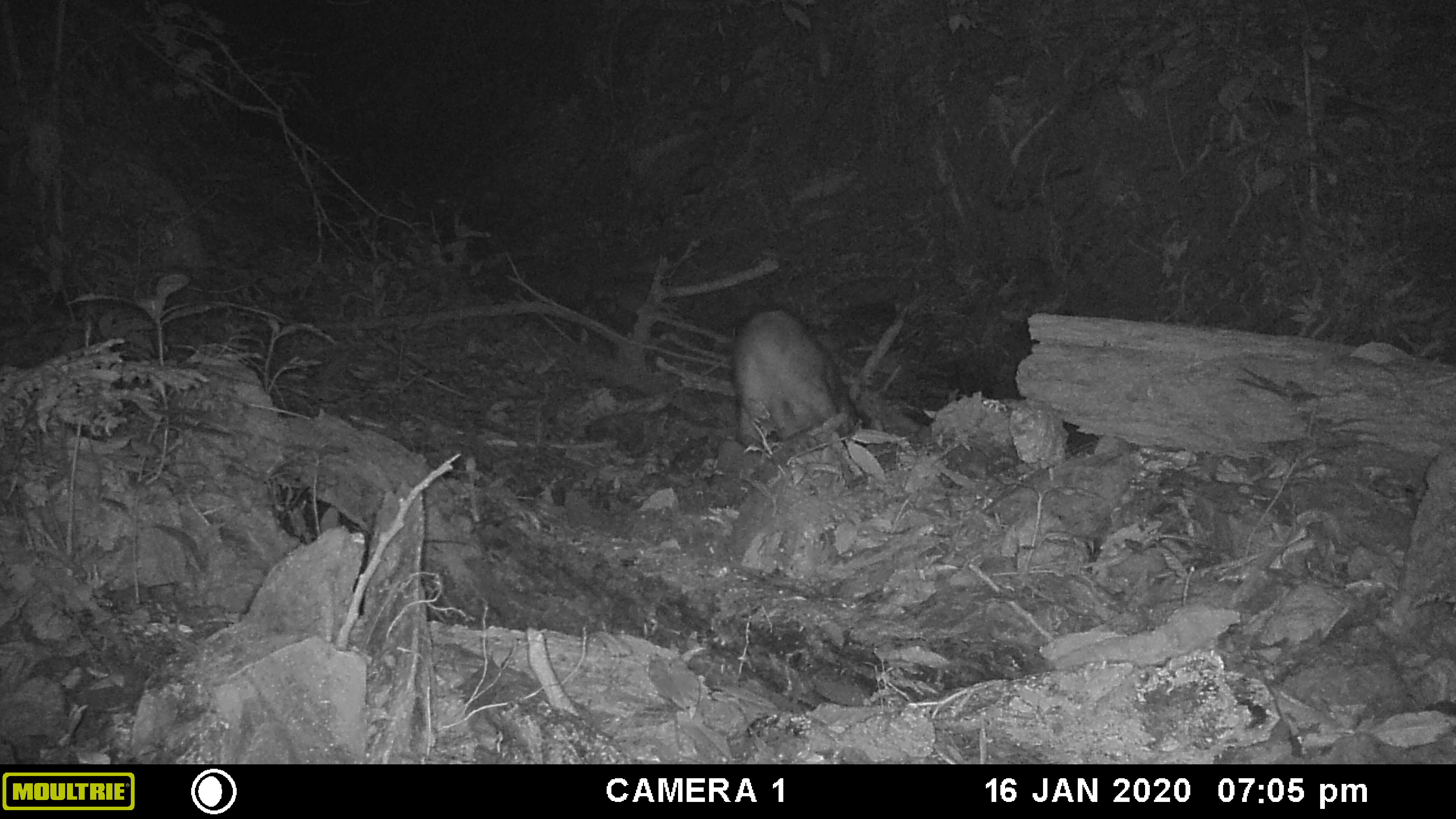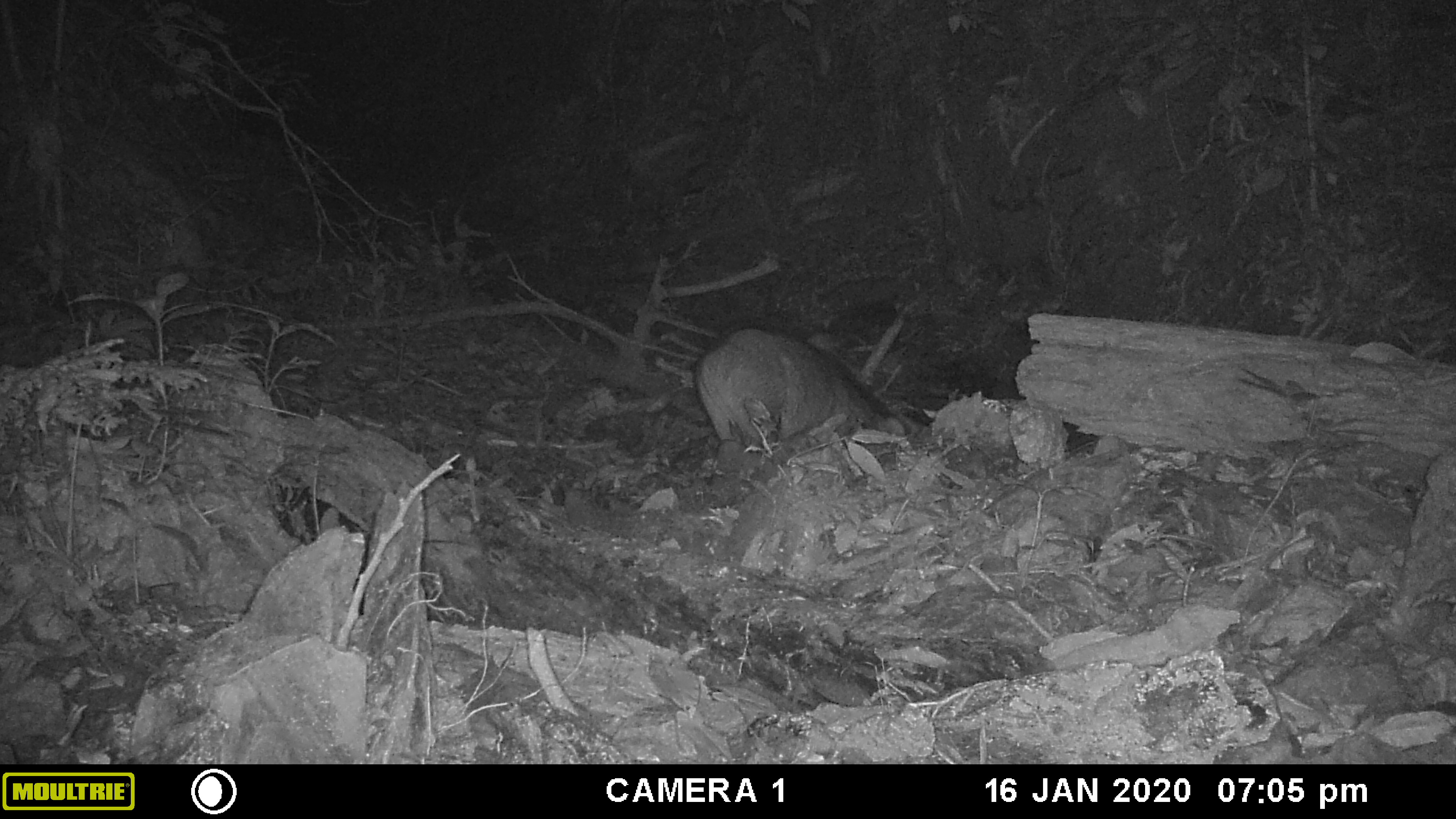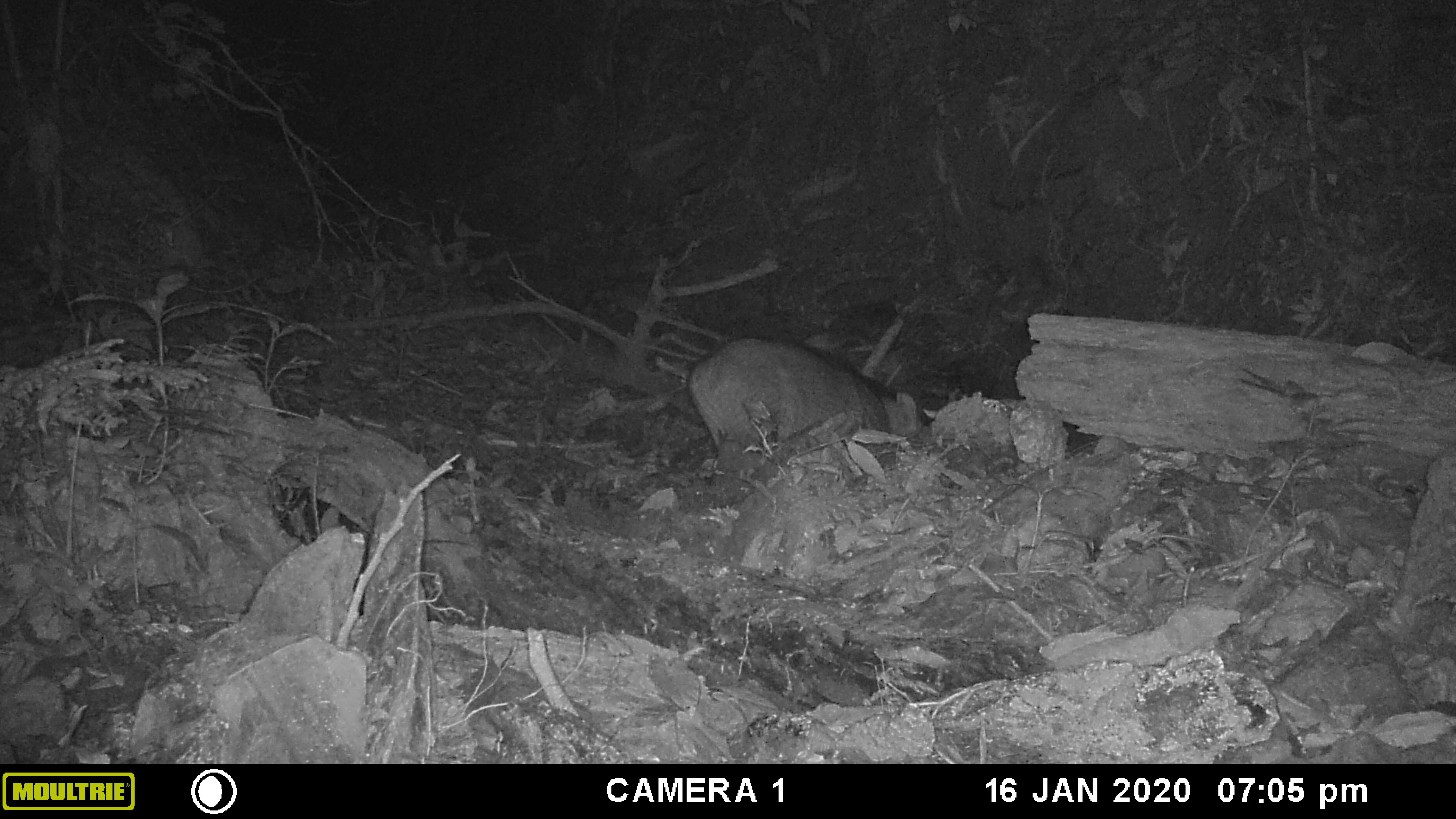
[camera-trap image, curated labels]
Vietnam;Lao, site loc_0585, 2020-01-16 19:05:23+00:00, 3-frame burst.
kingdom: Animalia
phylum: Chordata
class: Mammalia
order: Artiodactyla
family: Suidae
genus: Sus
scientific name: Sus scrofa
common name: eurasian wild pig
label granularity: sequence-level